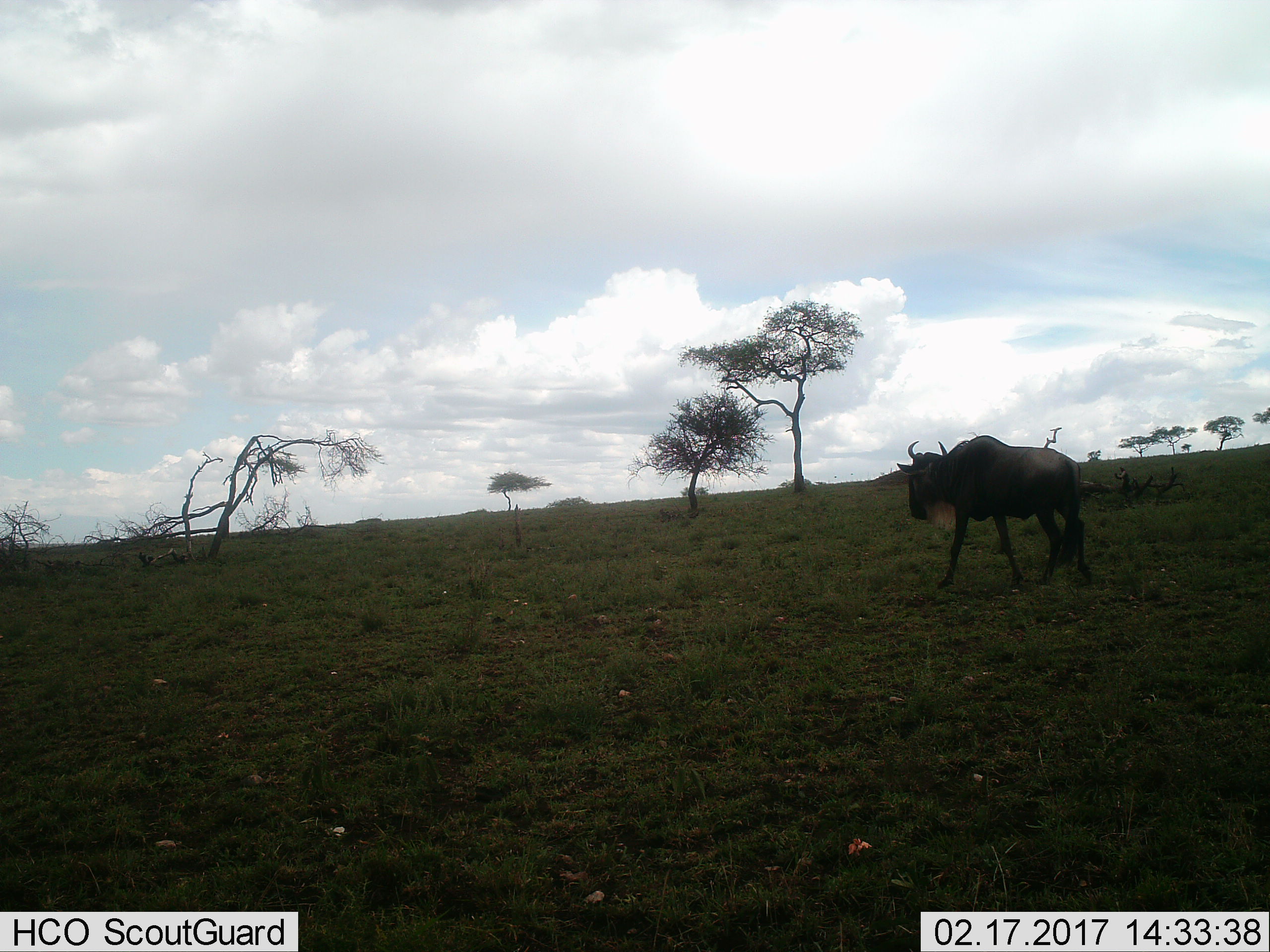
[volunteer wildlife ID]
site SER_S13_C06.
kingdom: Animalia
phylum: Chordata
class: Mammalia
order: Artiodactyla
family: Bovidae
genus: Connochaetes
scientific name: Connochaetes taurinus taurinus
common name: blue wildebeest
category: wildebeestblue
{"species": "wildebeestblue (blue wildebeest) (Connochaetes taurinus taurinus)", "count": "1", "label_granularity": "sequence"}